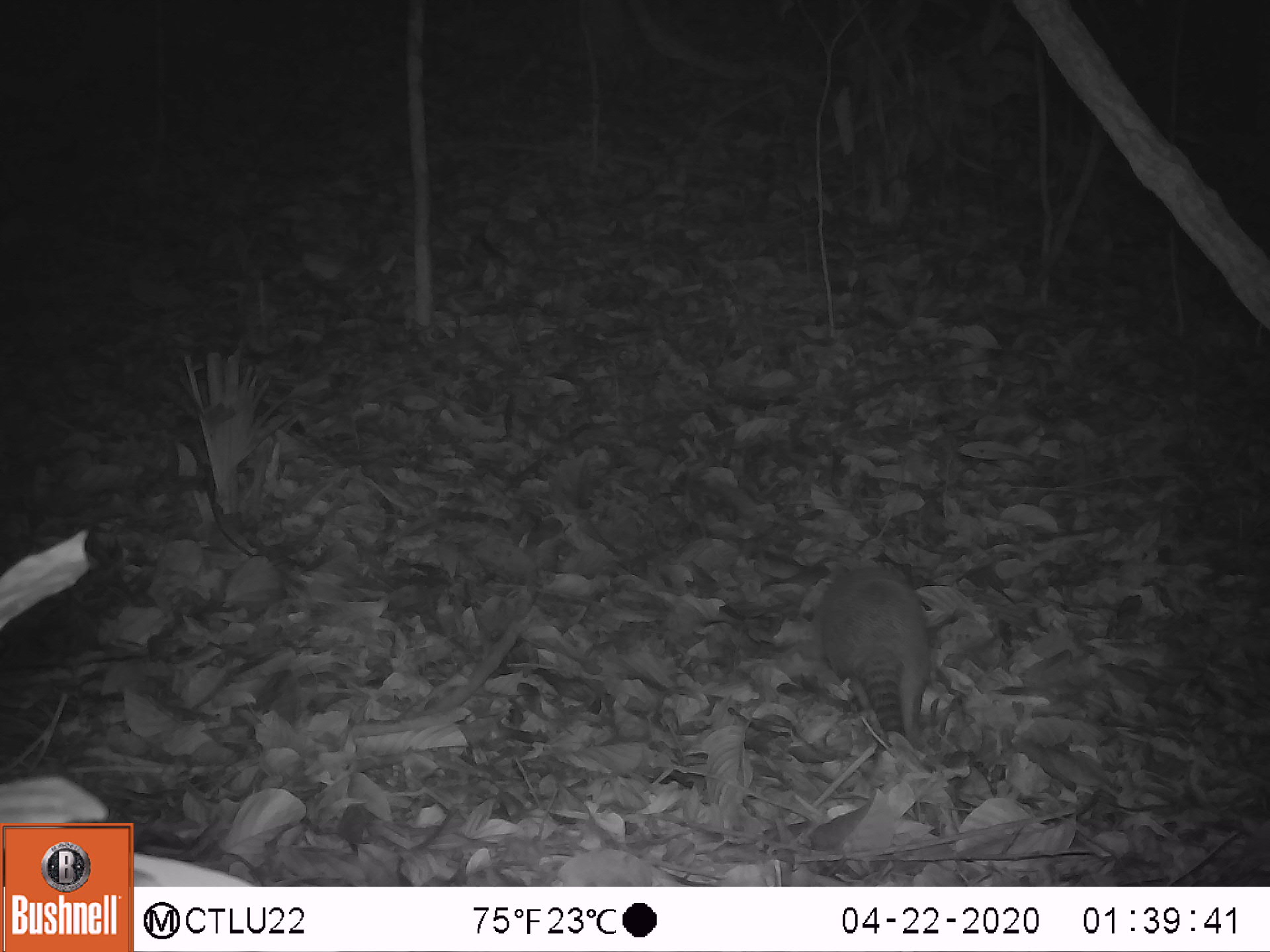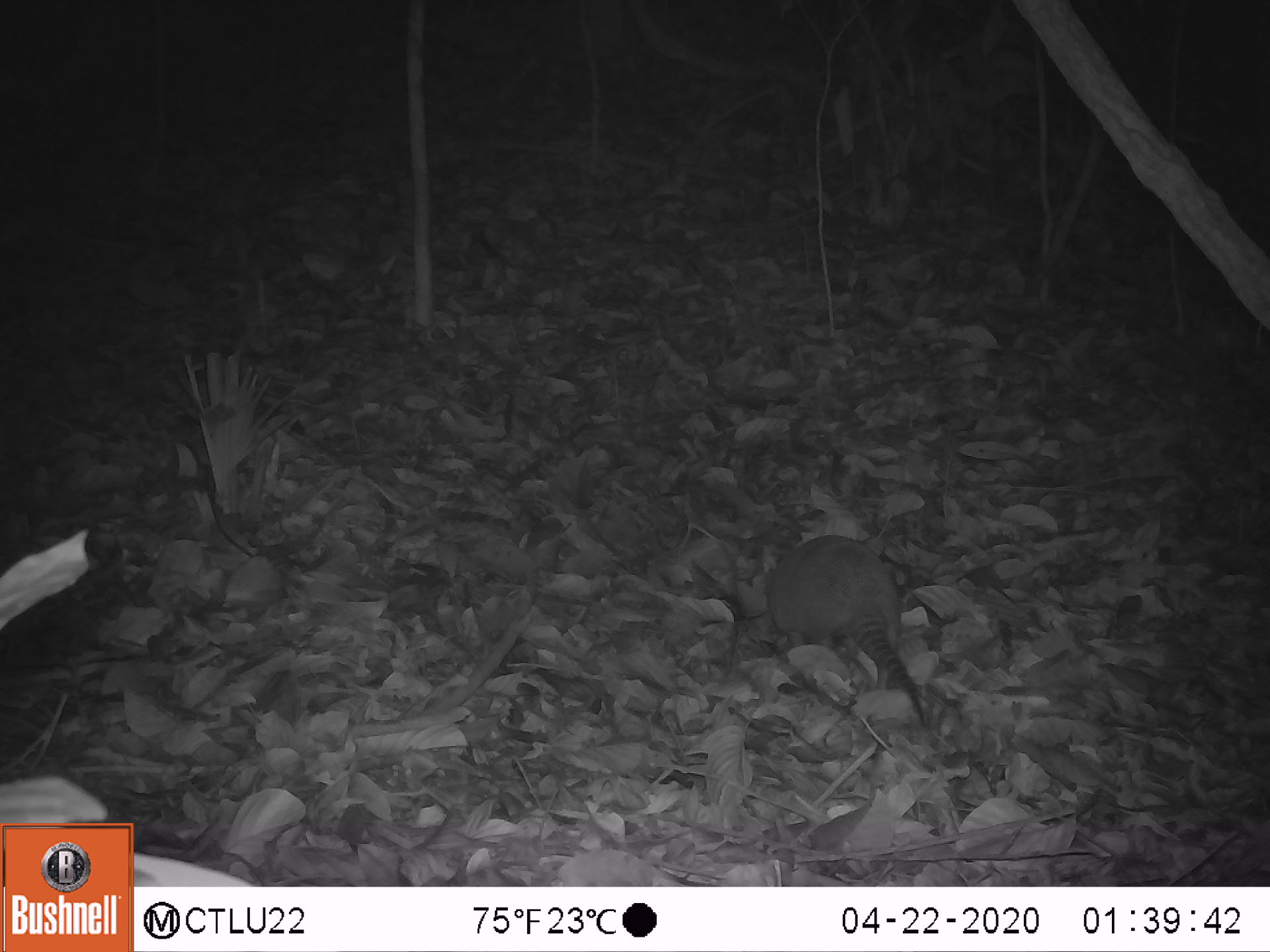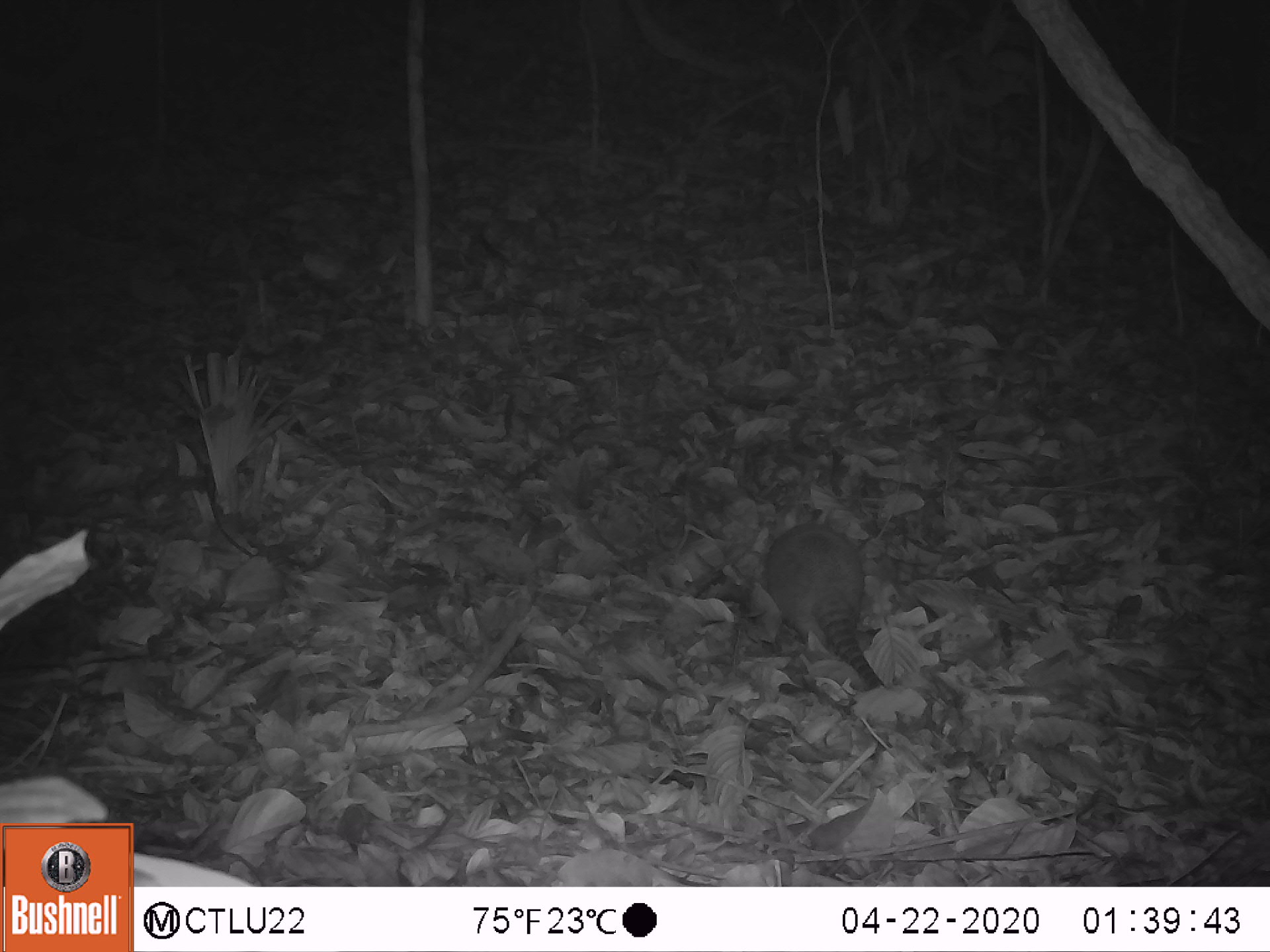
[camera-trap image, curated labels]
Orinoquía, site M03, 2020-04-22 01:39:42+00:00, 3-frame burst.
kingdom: Animalia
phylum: Chordata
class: Mammalia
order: Cingulata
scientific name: Cingulata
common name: armadillo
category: unknown armadillo